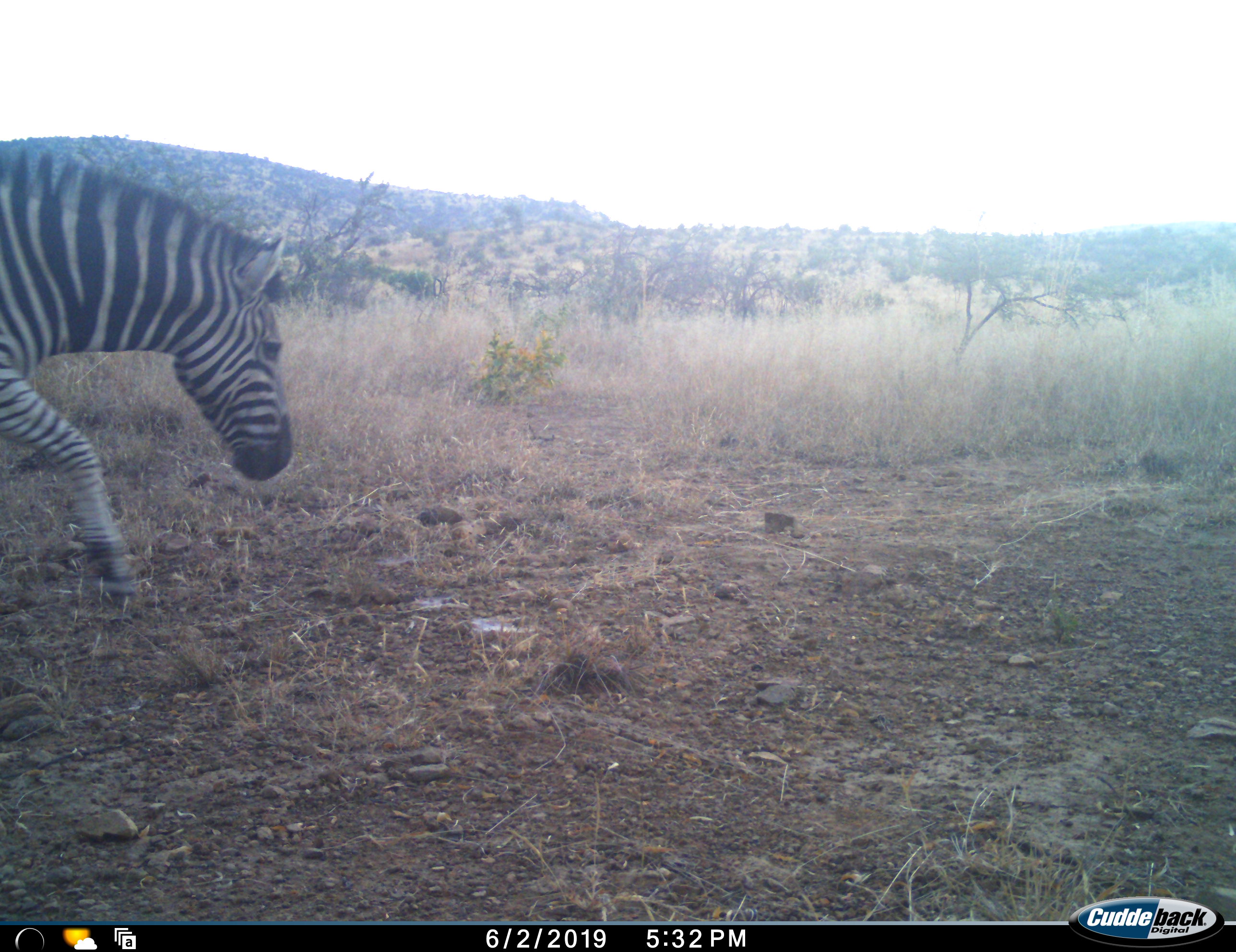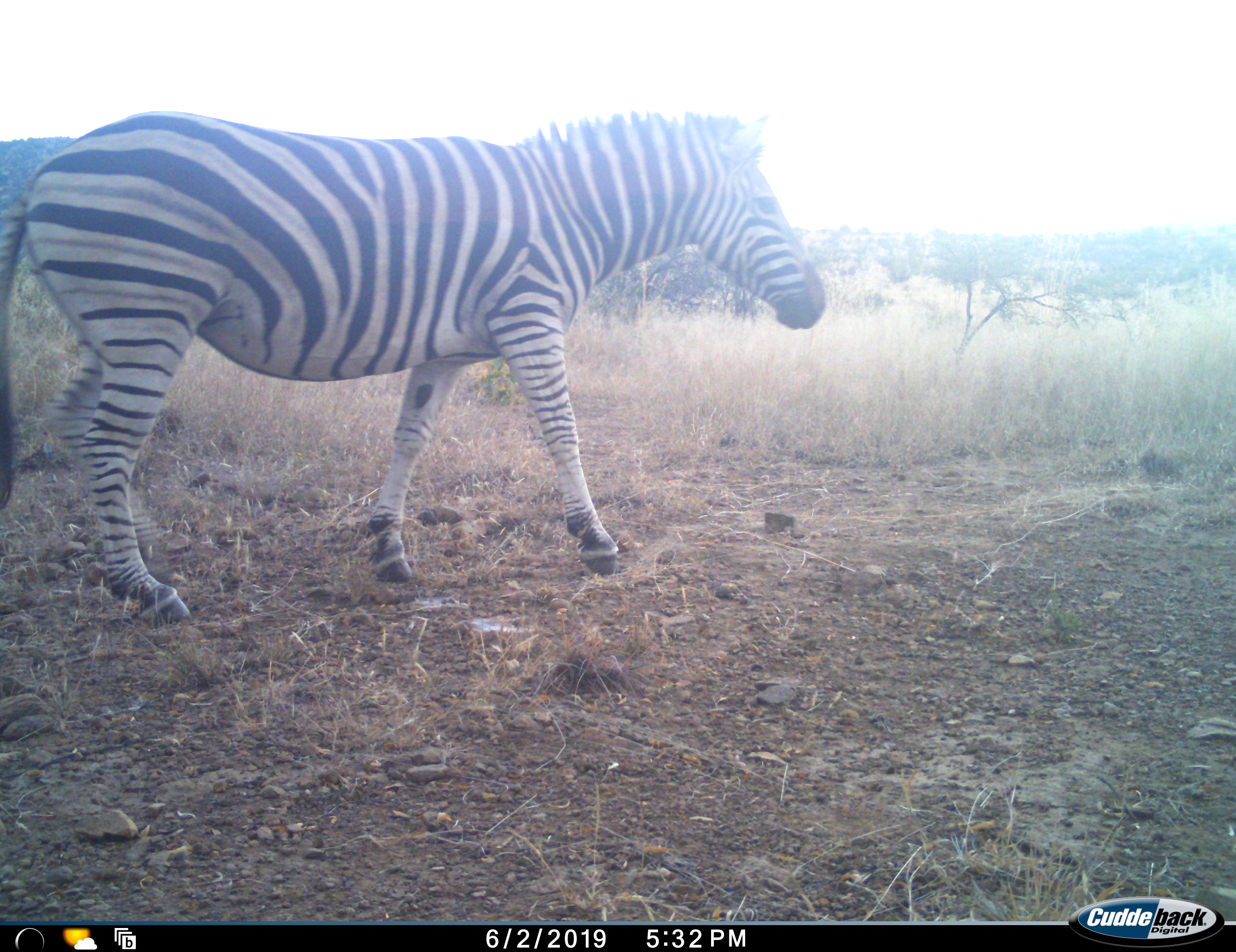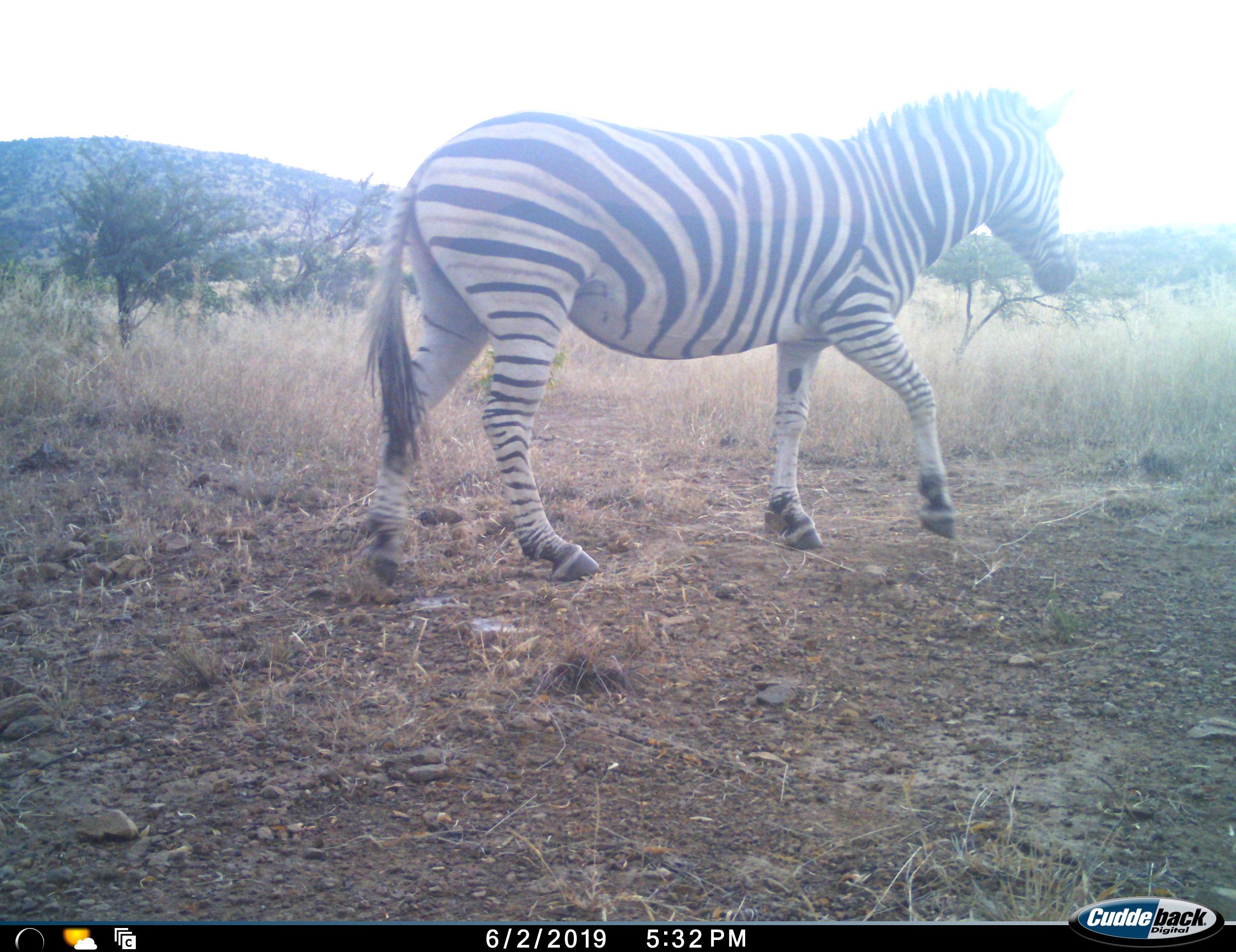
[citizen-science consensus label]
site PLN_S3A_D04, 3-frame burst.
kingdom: Animalia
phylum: Chordata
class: Mammalia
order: Perissodactyla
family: Equidae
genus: Equus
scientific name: Equus quagga burchellii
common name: burchell's zebra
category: zebraburchells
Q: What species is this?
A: Zebraburchells (burchell's zebra) (Equus quagga burchellii).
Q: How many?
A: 1.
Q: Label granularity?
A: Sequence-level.